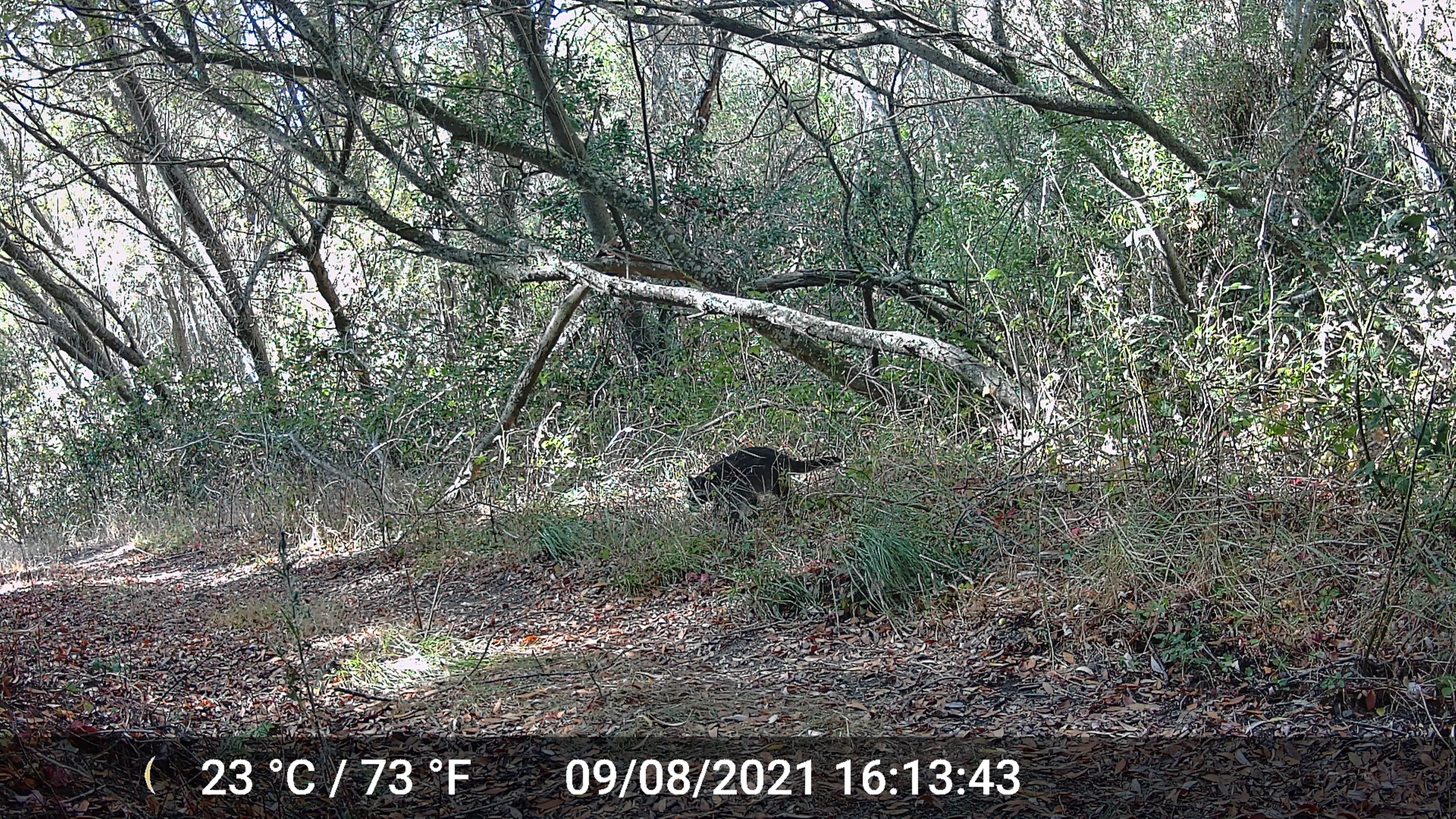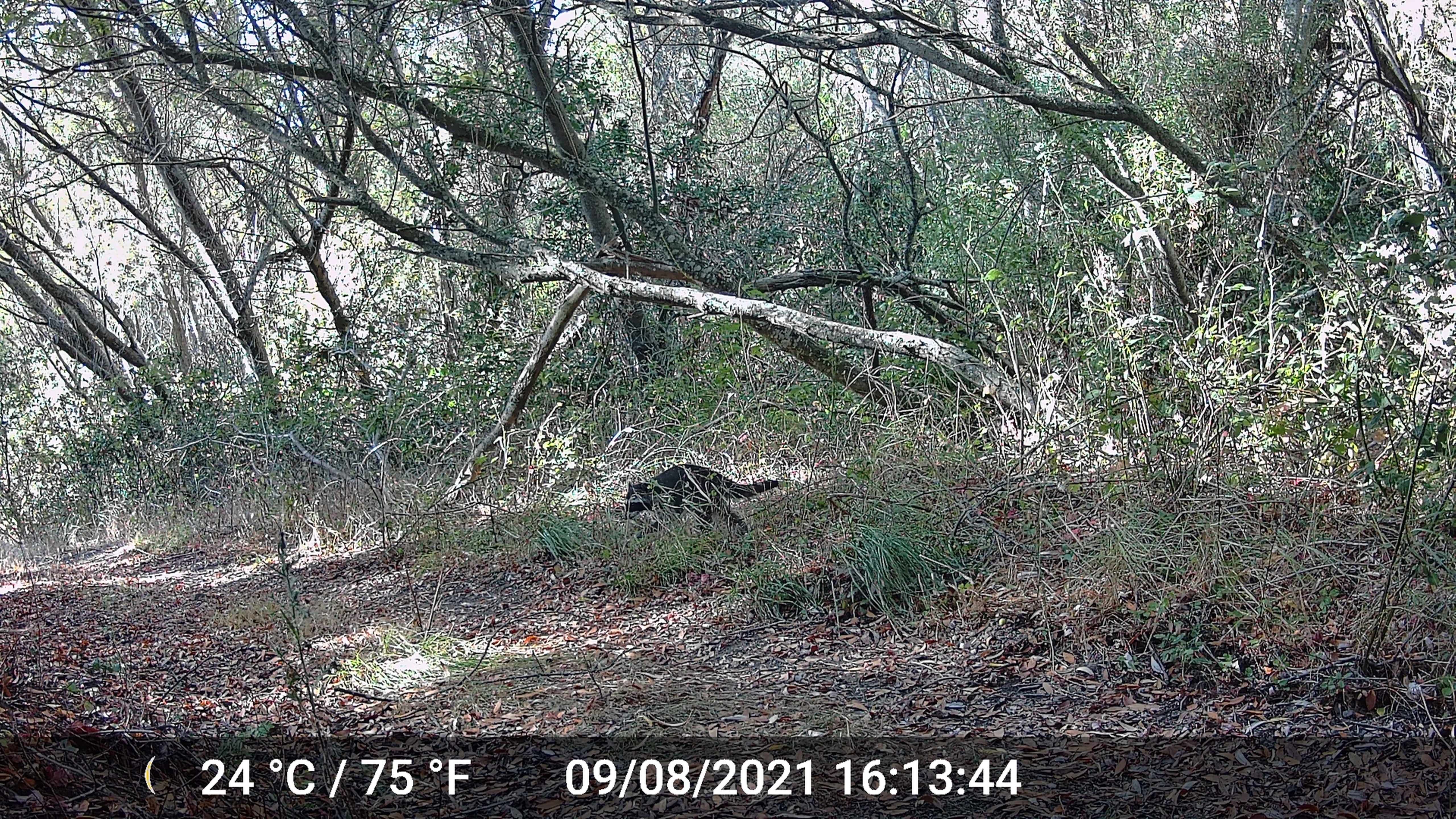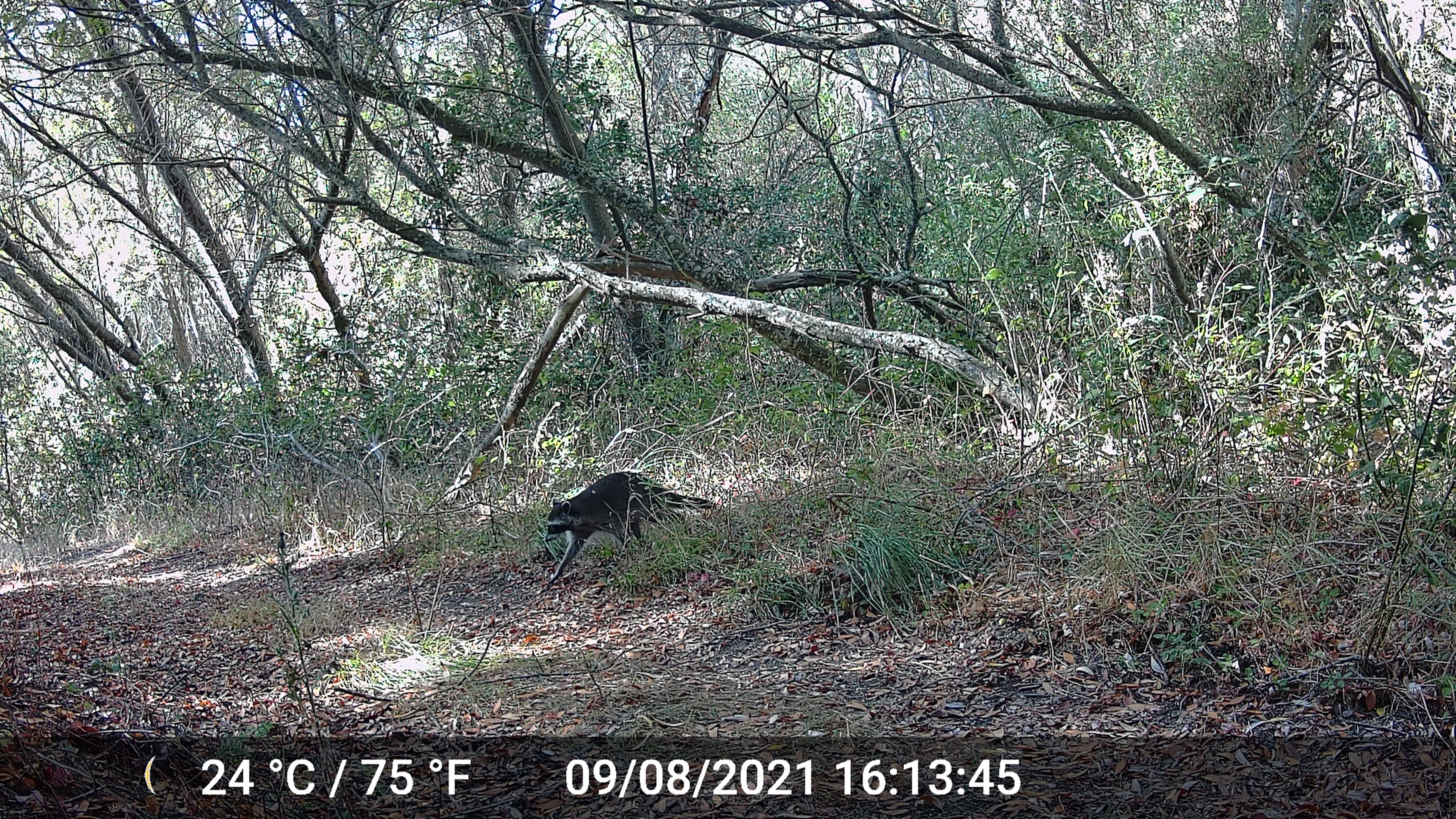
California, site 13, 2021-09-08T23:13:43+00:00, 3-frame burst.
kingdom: Animalia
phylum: Chordata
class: Mammalia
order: Carnivora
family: Procyonidae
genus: Procyon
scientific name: Procyon lotor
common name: raccoon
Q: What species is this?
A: Raccoon (Procyon lotor).